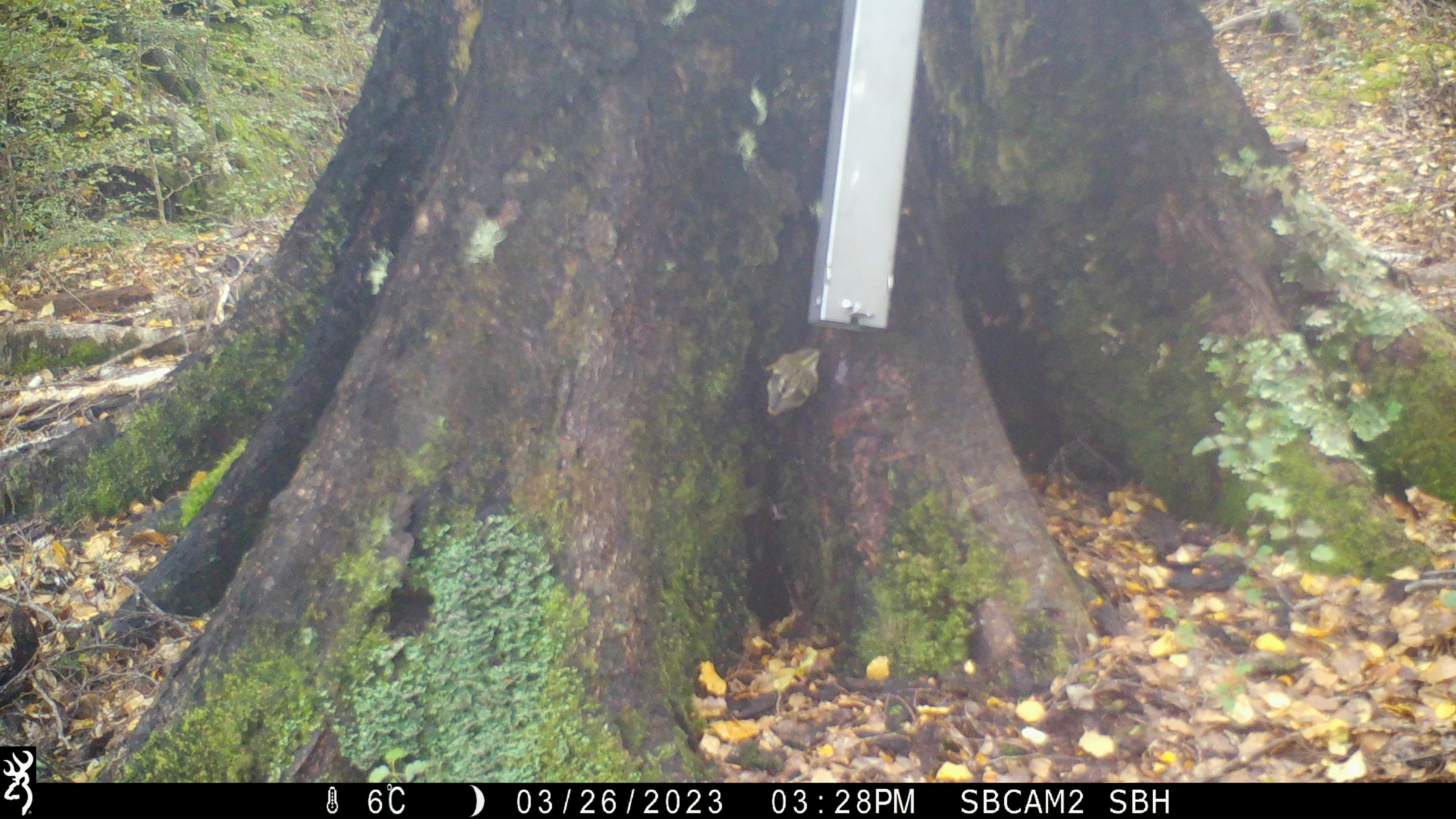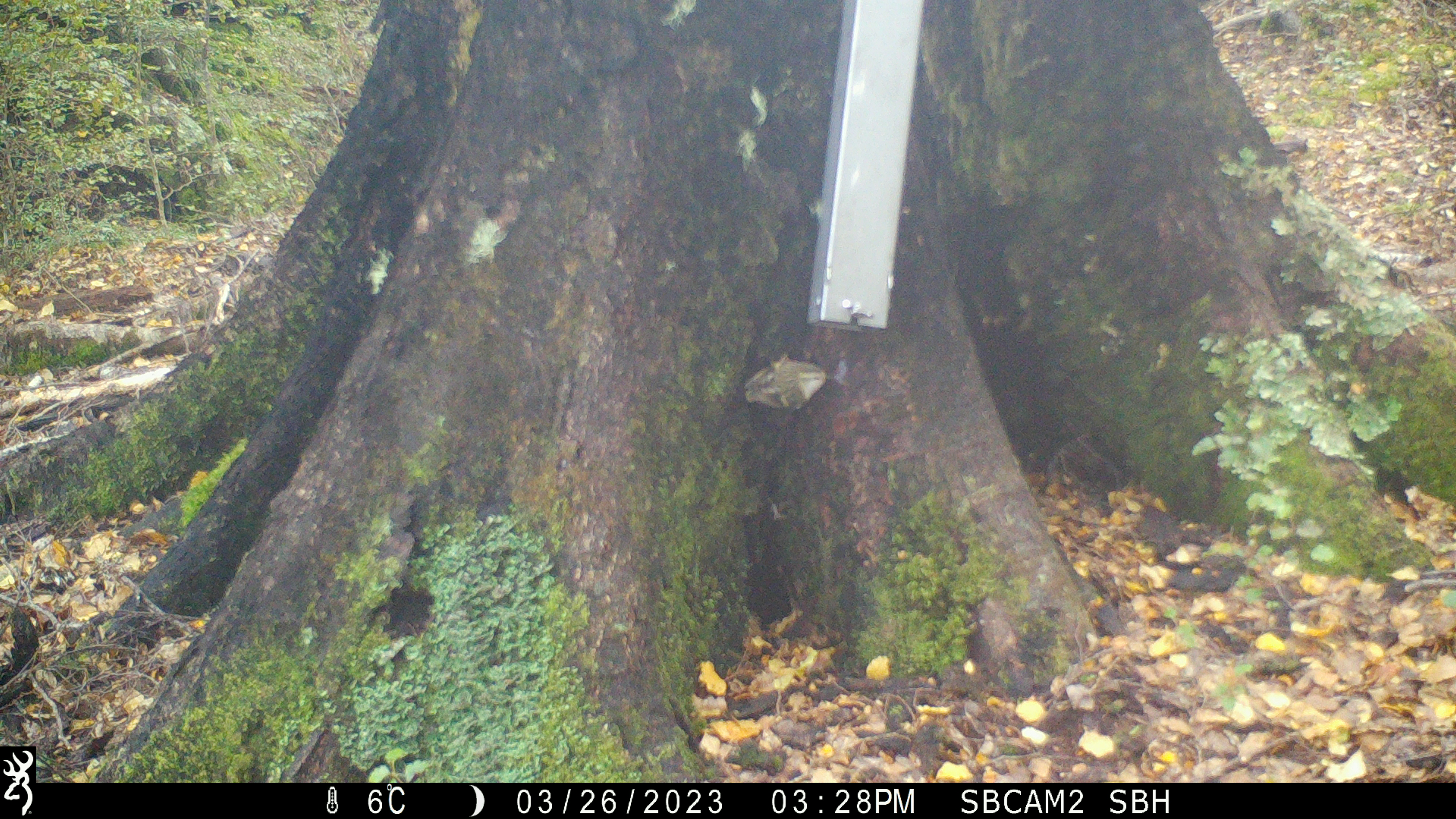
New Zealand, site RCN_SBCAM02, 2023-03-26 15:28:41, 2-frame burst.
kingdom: Animalia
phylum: Chordata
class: Aves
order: Passeriformes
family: Acanthisittidae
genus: Acanthisitta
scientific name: Acanthisitta chloris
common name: rifleman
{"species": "rifleman (Acanthisitta chloris)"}